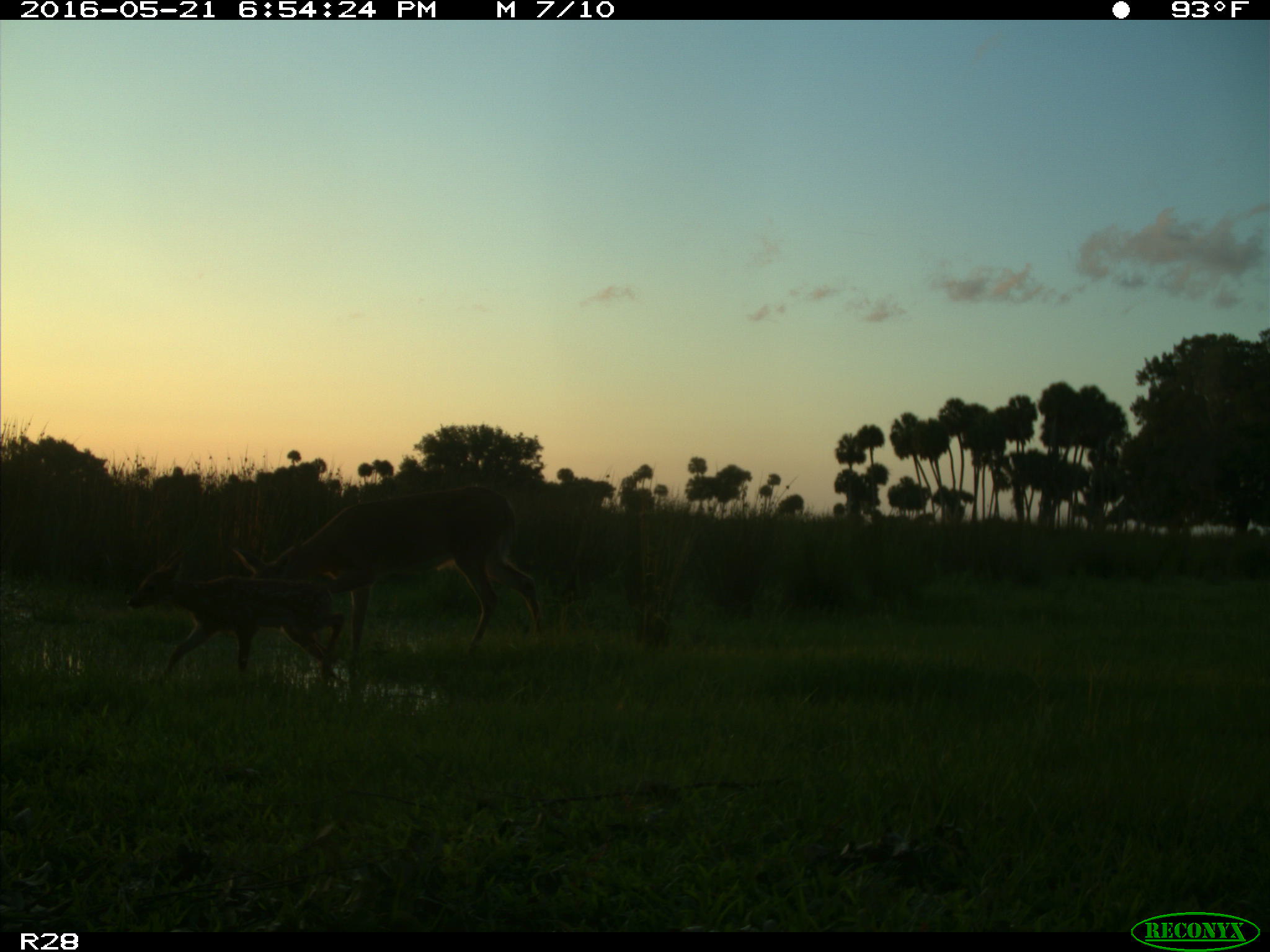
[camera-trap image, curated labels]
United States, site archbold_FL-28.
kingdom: Animalia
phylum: Chordata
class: Mammalia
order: Artiodactyla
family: Cervidae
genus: Odocoileus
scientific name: Odocoileus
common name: deer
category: unidentified deer